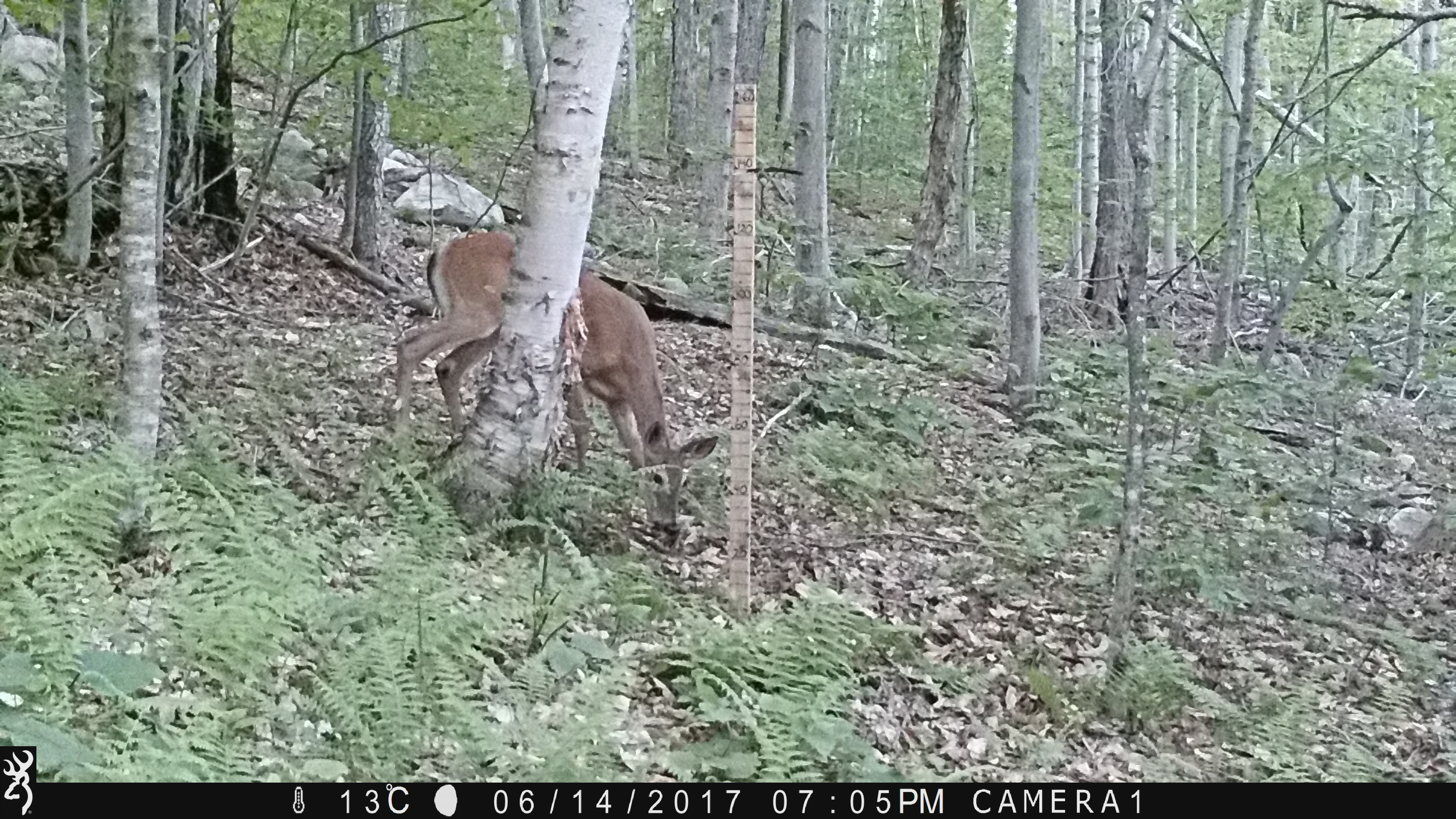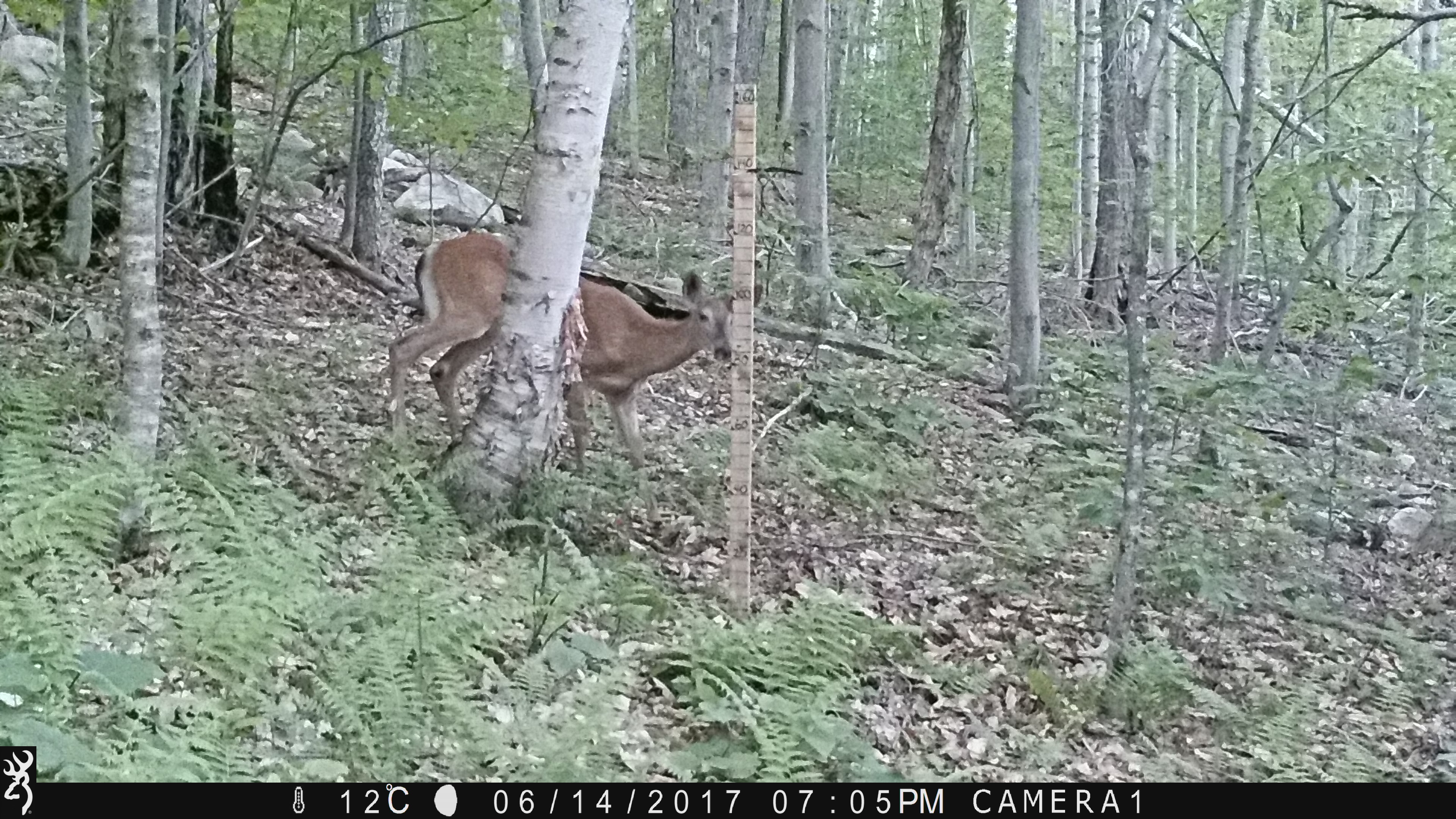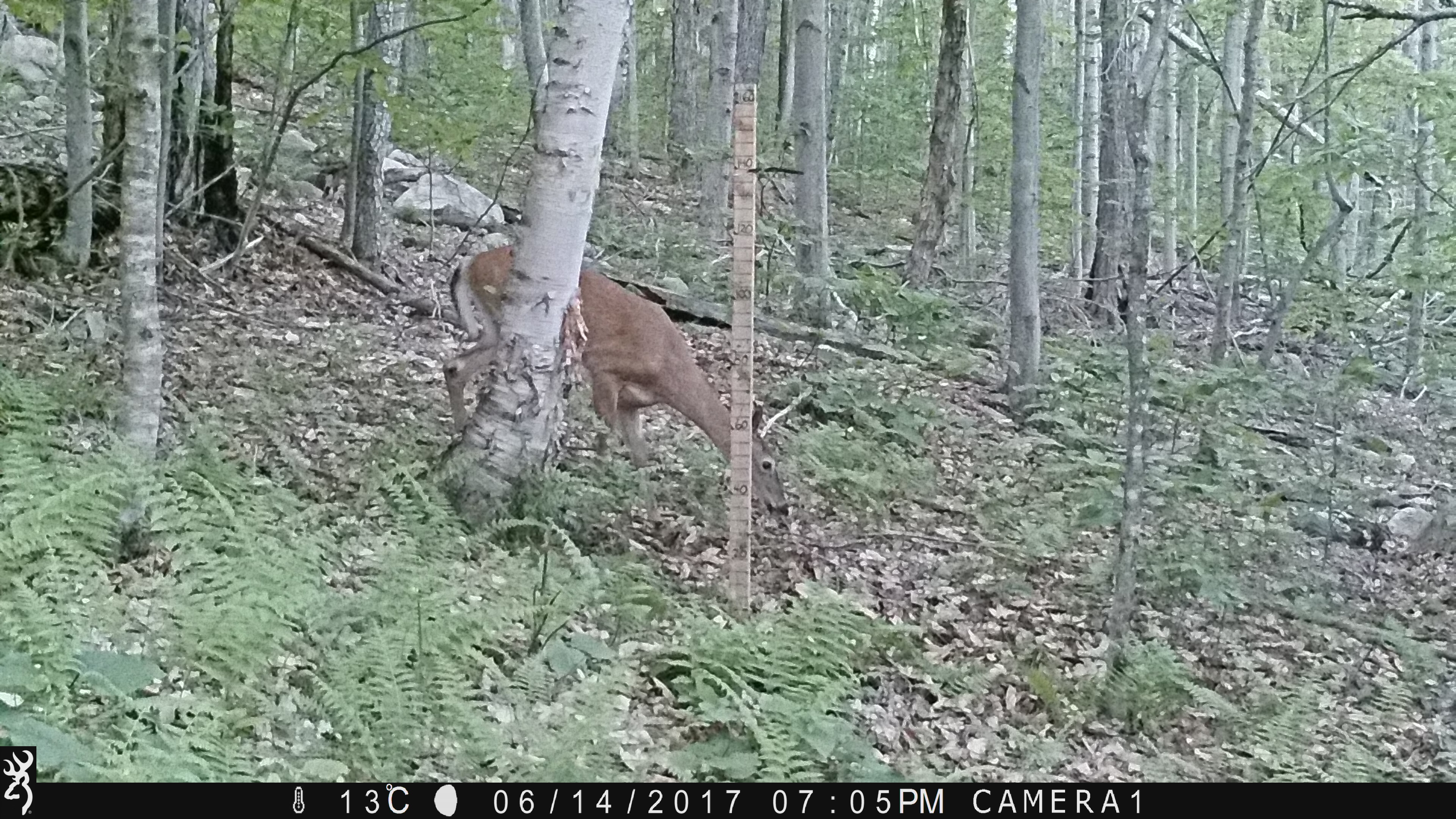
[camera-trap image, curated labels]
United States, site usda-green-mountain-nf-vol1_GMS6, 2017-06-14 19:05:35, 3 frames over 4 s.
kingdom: Animalia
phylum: Chordata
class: Mammalia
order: Artiodactyla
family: Cervidae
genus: Odocoileus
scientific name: Odocoileus virginianus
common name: white-tailed deer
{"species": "white-tailed deer (Odocoileus virginianus)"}